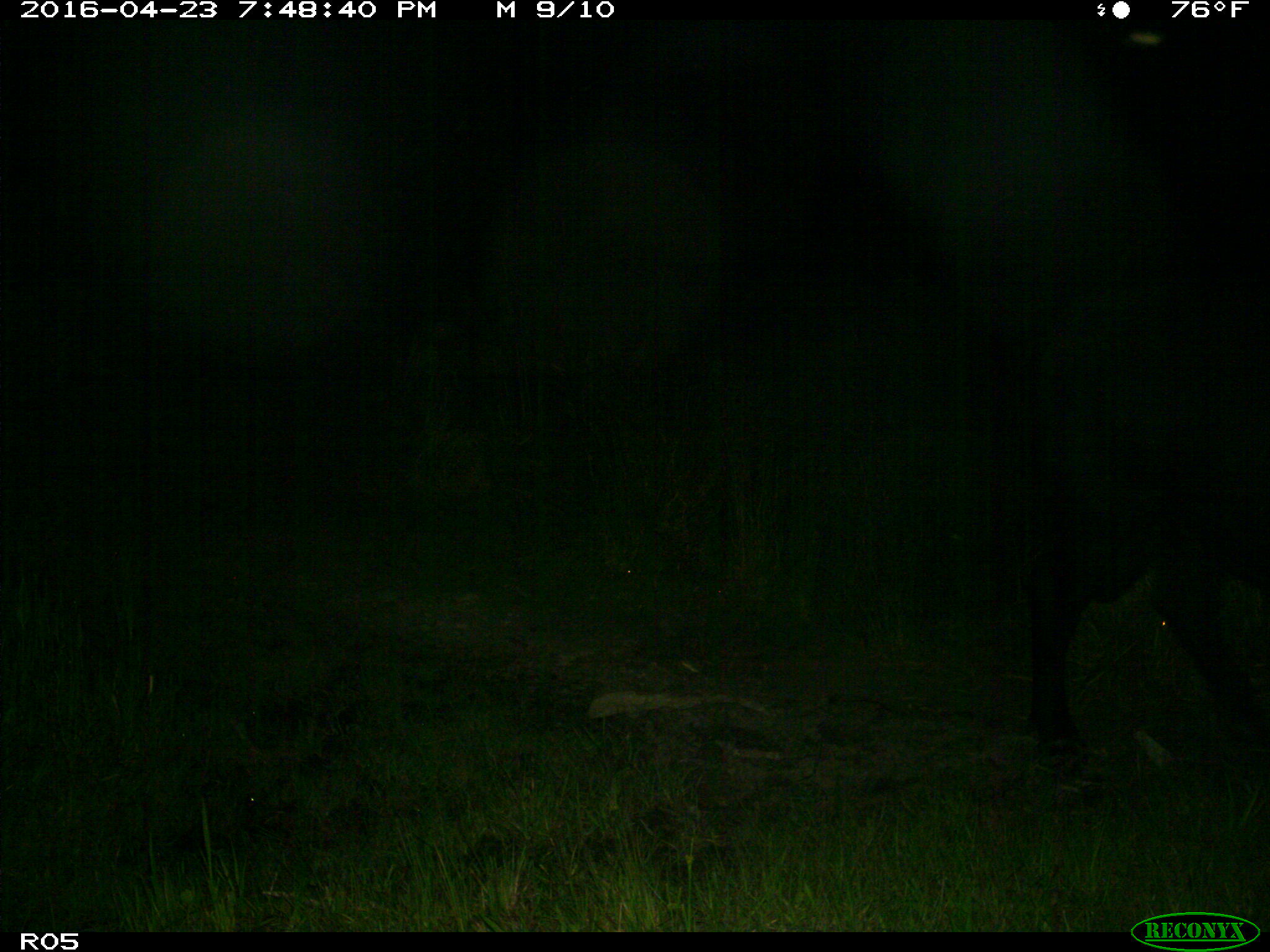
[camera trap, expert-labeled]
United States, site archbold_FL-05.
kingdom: Animalia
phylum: Chordata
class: Mammalia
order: Artiodactyla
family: Bovidae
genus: Bos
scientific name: Bos taurus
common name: domestic cow